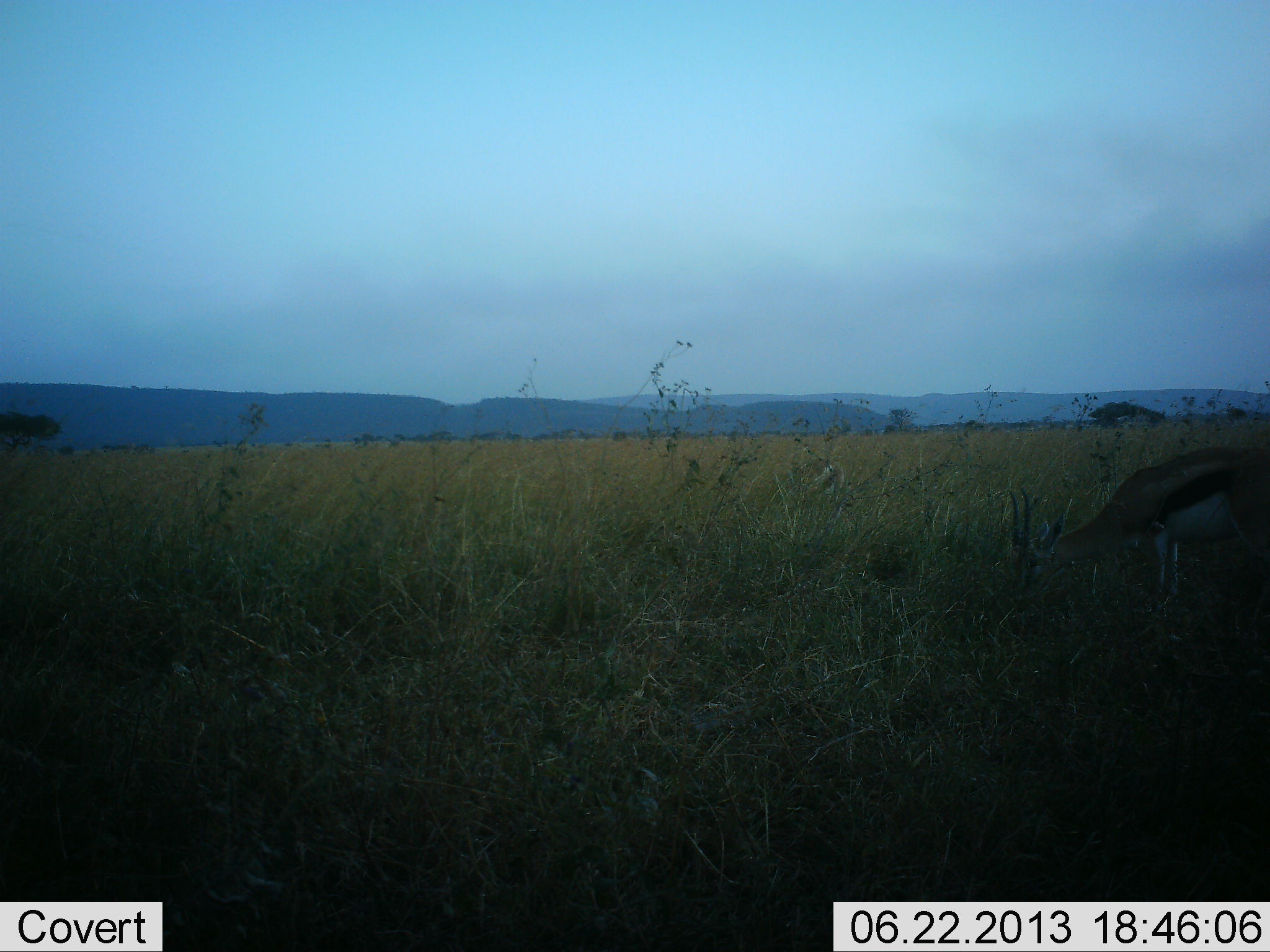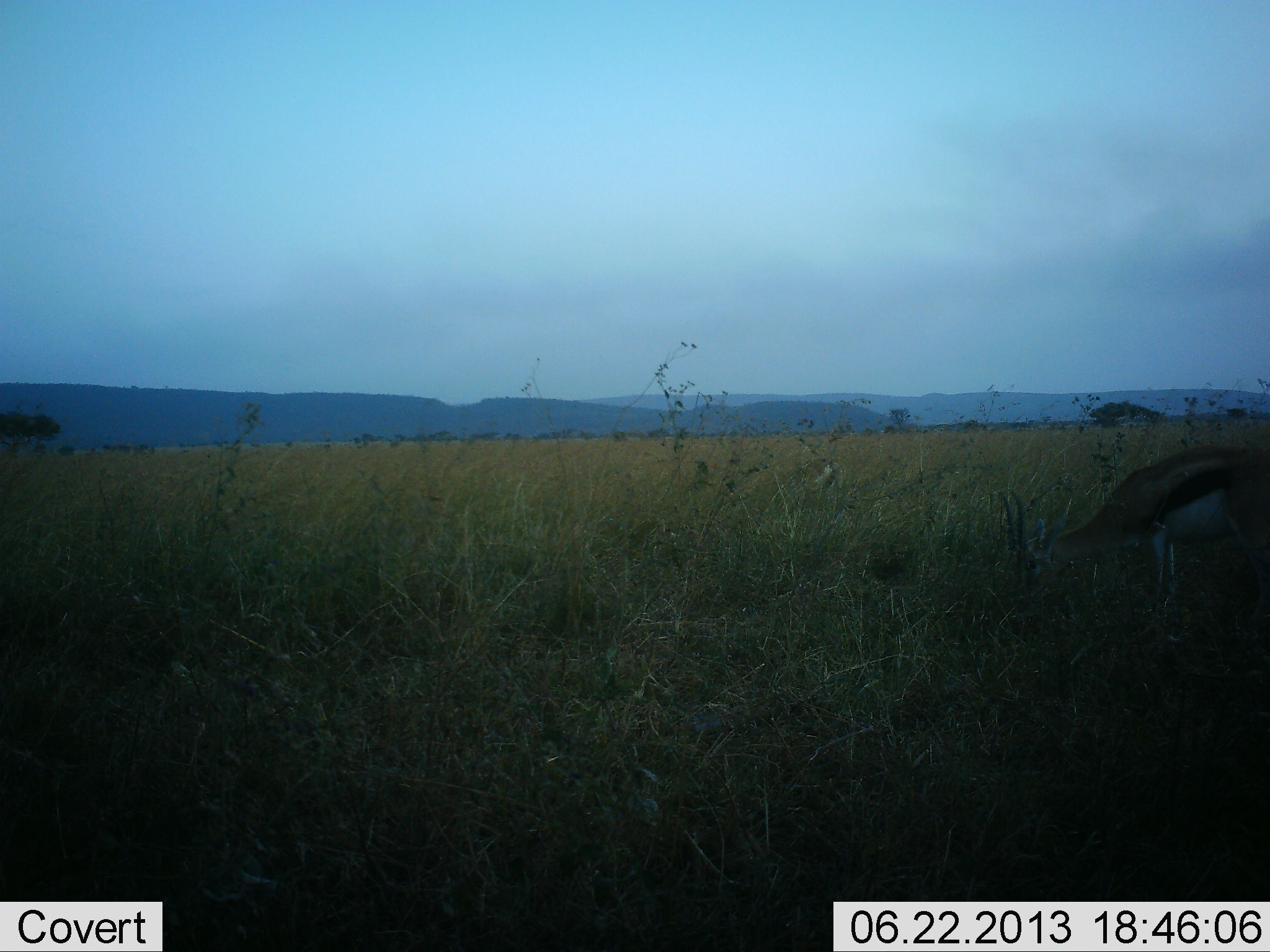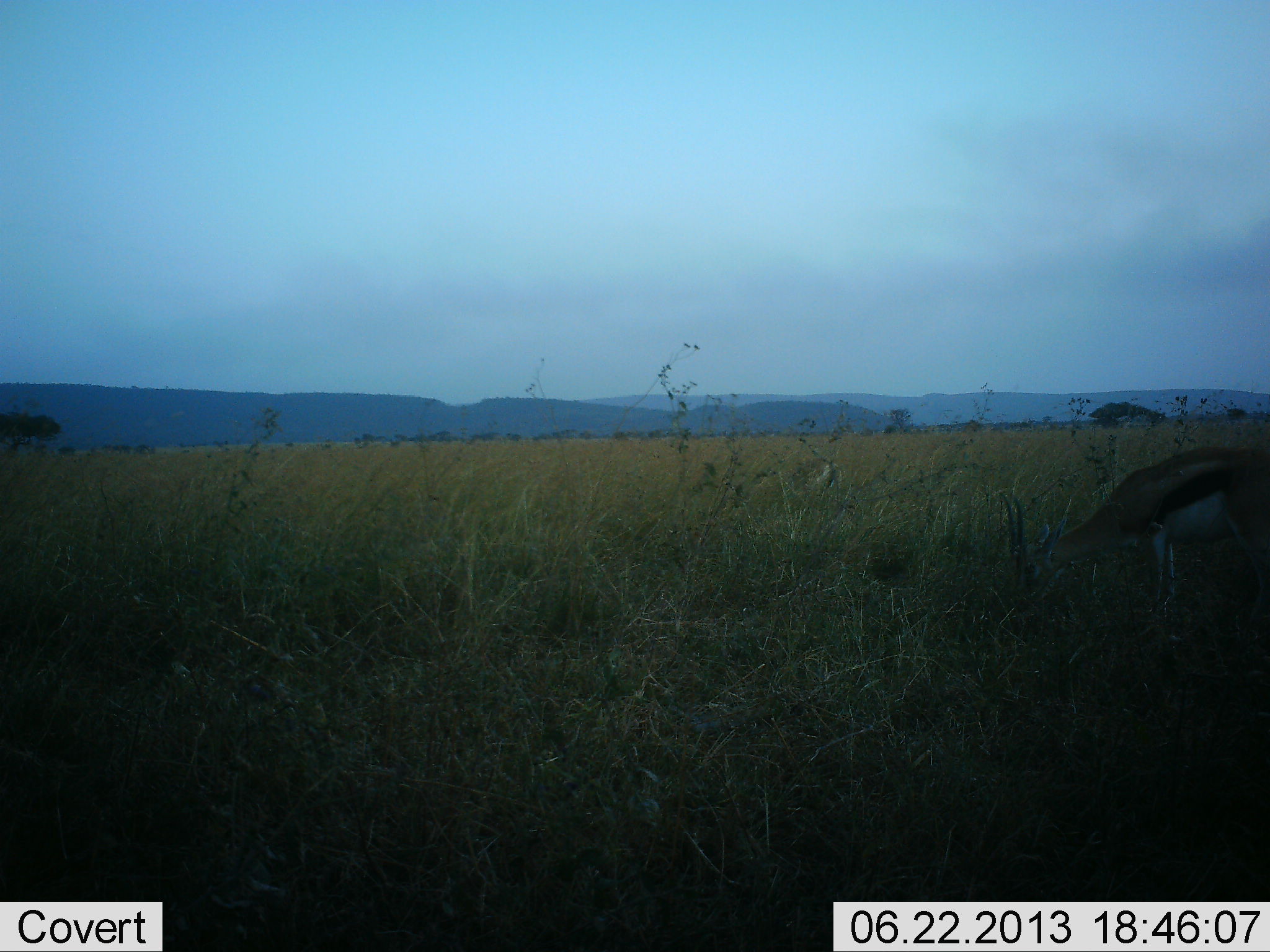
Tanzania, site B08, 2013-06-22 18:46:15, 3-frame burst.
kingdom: Animalia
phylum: Chordata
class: Mammalia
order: Artiodactyla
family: Bovidae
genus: Eudorcas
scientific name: Eudorcas thomsonii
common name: thomson's gazelle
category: gazellethomsons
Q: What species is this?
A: Gazellethomsons (thomson's gazelle) (Eudorcas thomsonii).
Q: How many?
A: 1.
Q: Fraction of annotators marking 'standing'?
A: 28%.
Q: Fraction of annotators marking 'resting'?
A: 0%.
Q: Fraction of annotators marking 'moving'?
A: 0%.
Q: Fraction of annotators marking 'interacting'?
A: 0%.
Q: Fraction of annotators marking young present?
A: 0%.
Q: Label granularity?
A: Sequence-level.